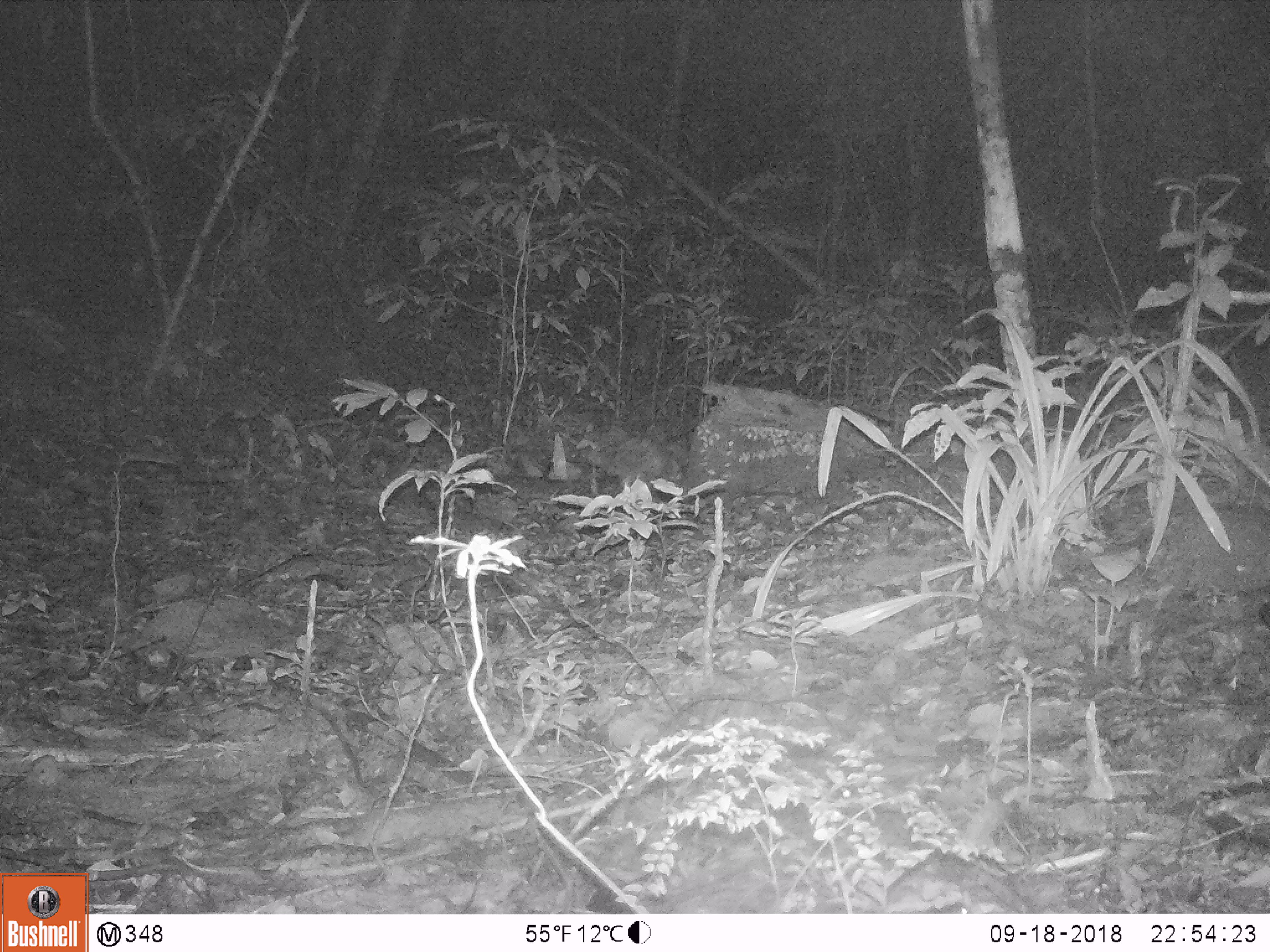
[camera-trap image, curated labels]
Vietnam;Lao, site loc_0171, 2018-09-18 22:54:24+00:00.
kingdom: Animalia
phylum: Chordata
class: Mammalia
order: Rodentia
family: Hystricidae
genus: Atherurus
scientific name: Atherurus macrourus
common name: asiatic brush-tailed porcupine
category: asiatic brush tailed porcupine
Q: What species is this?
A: Asiatic brush tailed porcupine (asiatic brush-tailed porcupine) (Atherurus macrourus).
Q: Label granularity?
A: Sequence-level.